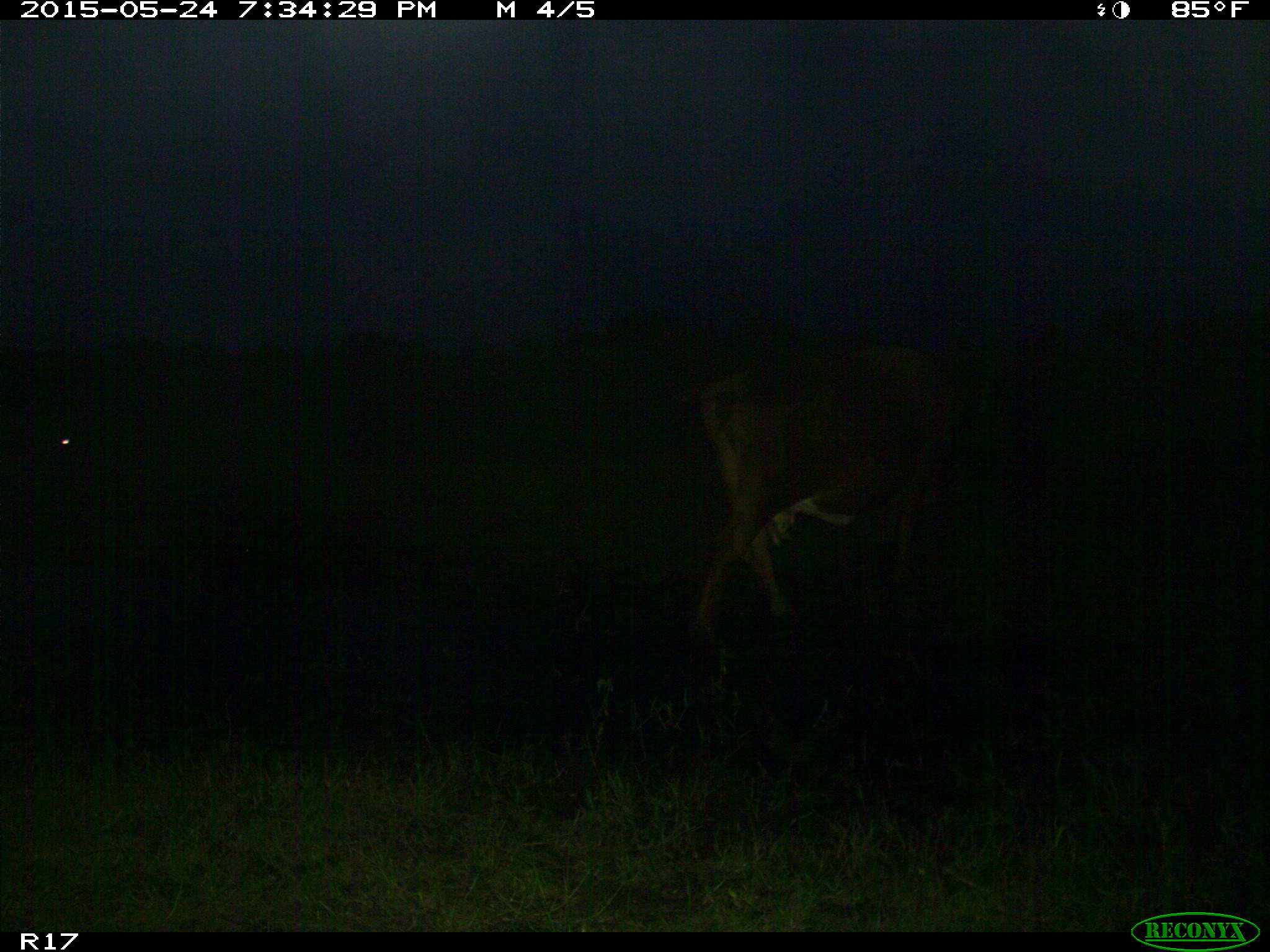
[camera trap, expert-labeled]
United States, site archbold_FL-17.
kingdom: Animalia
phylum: Chordata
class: Mammalia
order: Artiodactyla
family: Bovidae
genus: Bos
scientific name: Bos taurus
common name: domestic cow